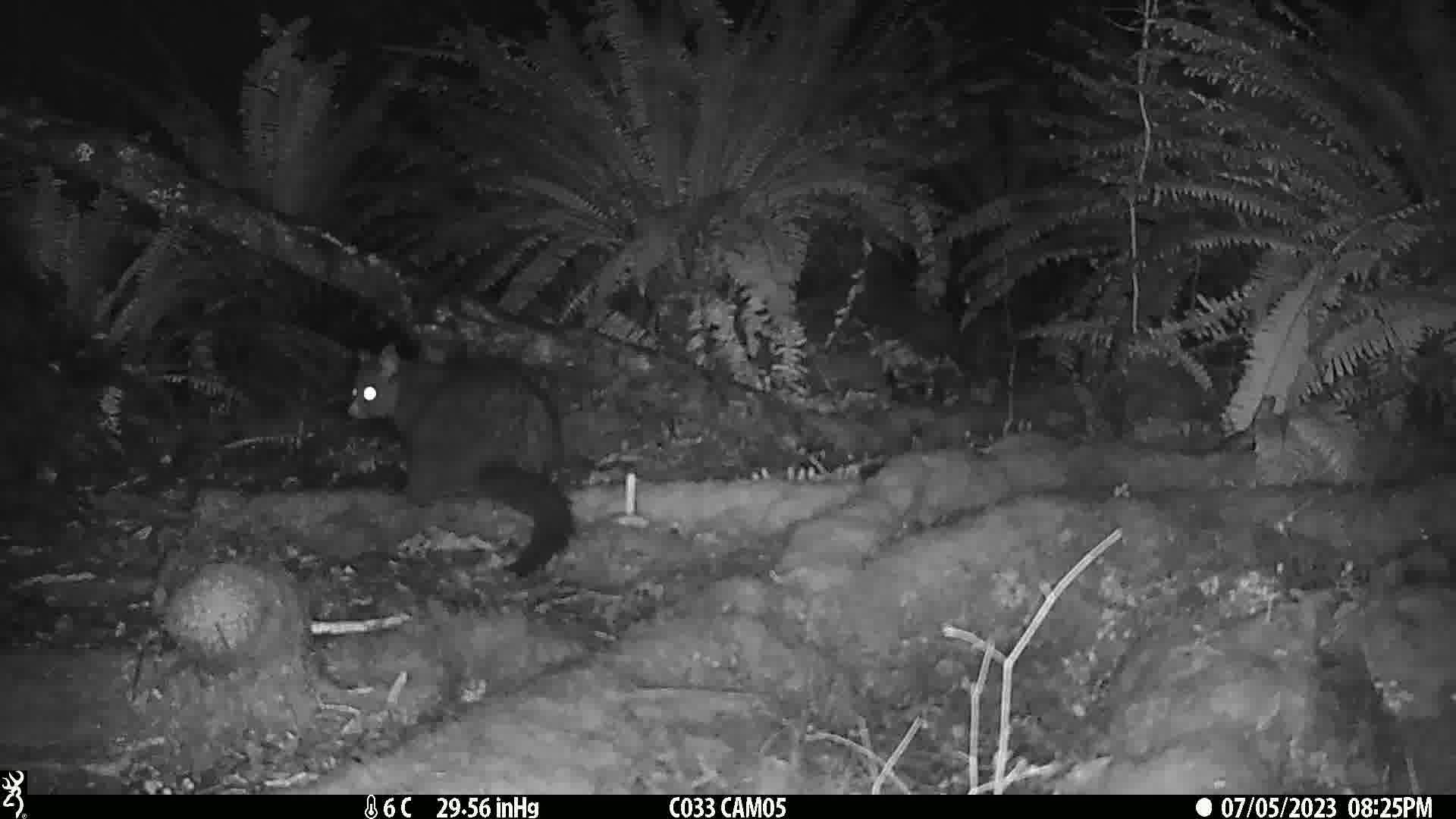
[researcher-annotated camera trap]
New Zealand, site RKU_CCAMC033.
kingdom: Animalia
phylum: Chordata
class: Mammalia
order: Diprotodontia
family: Phalangeridae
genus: Trichosurus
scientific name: Trichosurus vulpecula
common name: common brushtail possum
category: possum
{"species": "possum (common brushtail possum) (Trichosurus vulpecula)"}